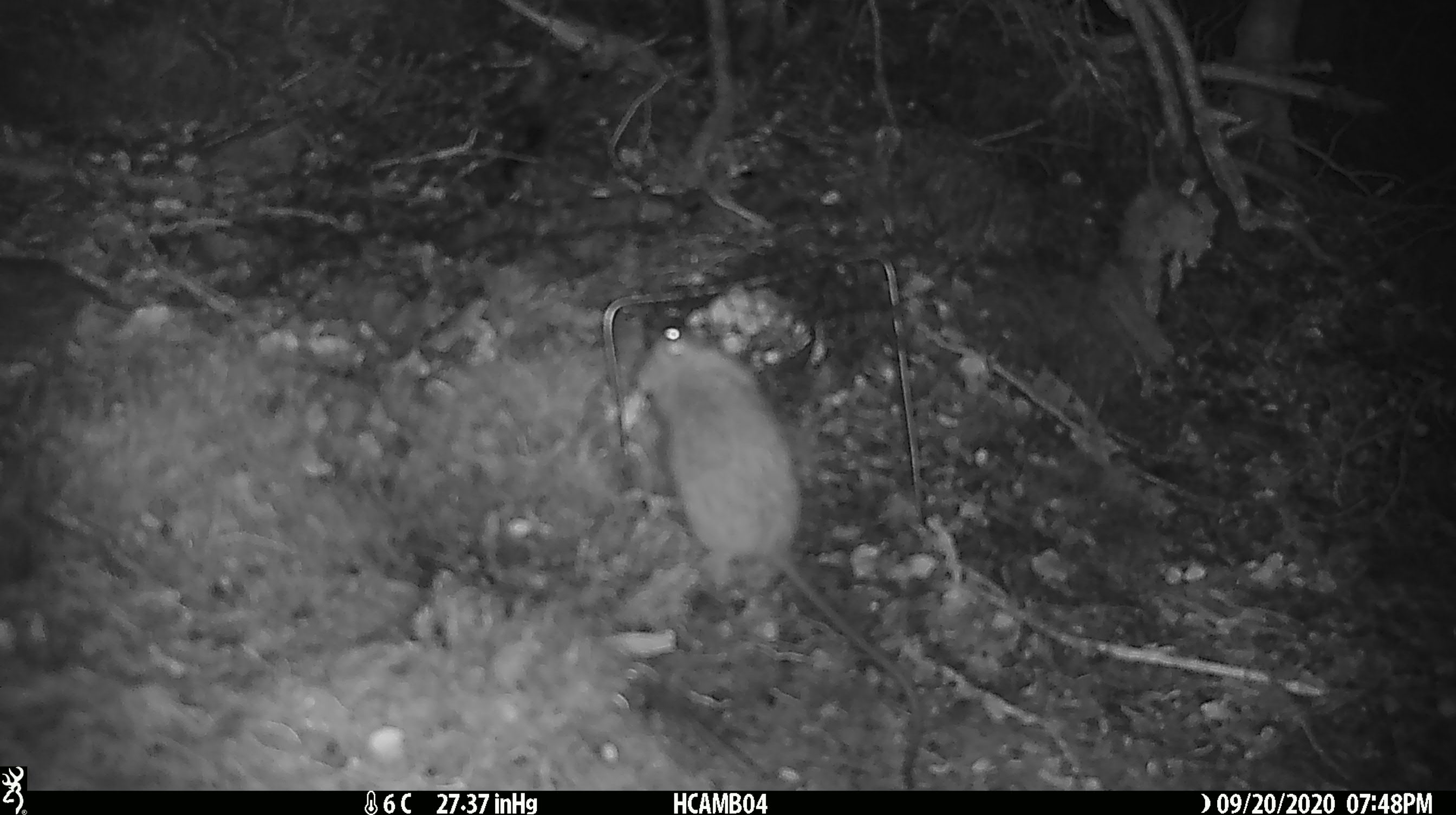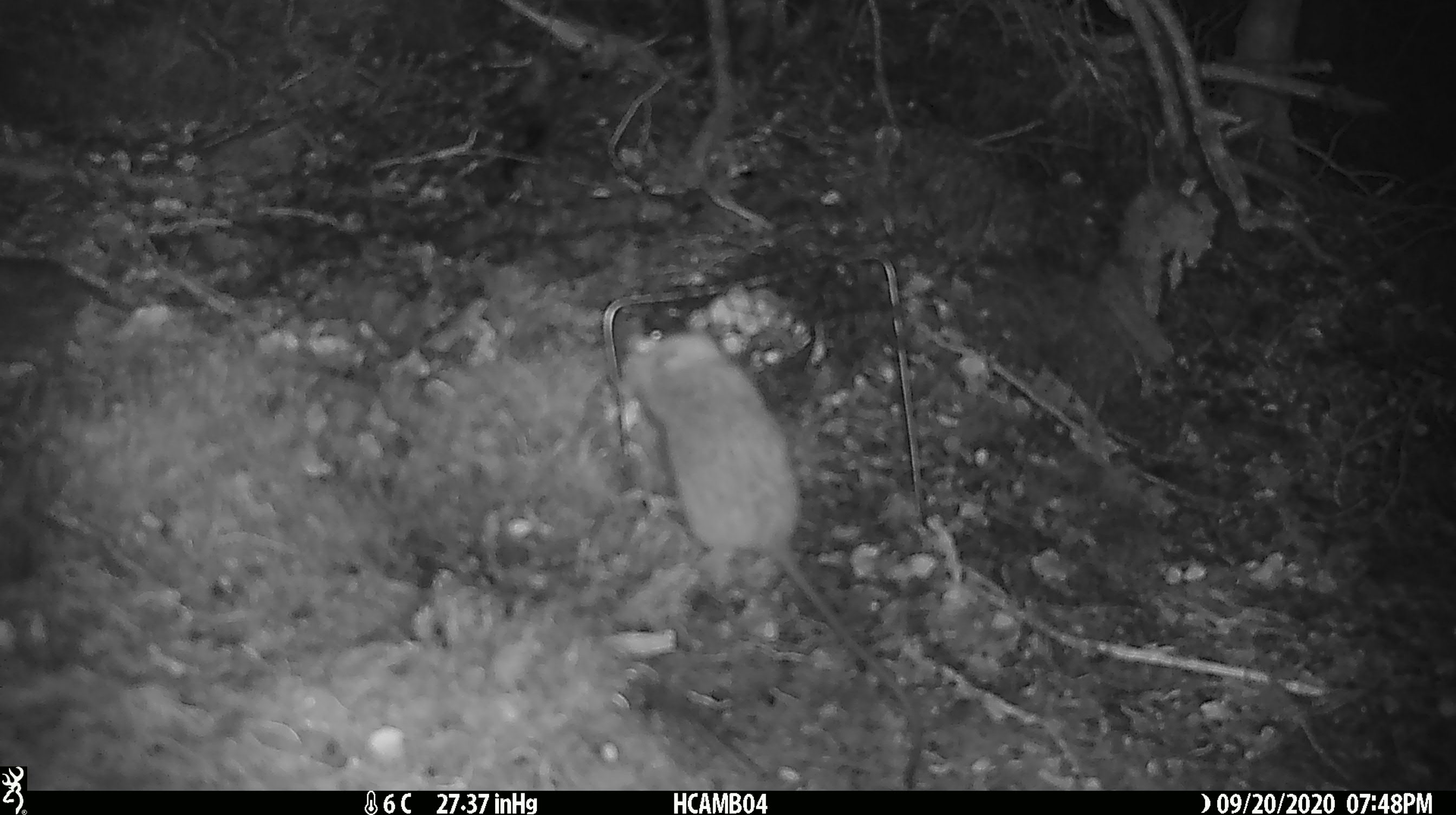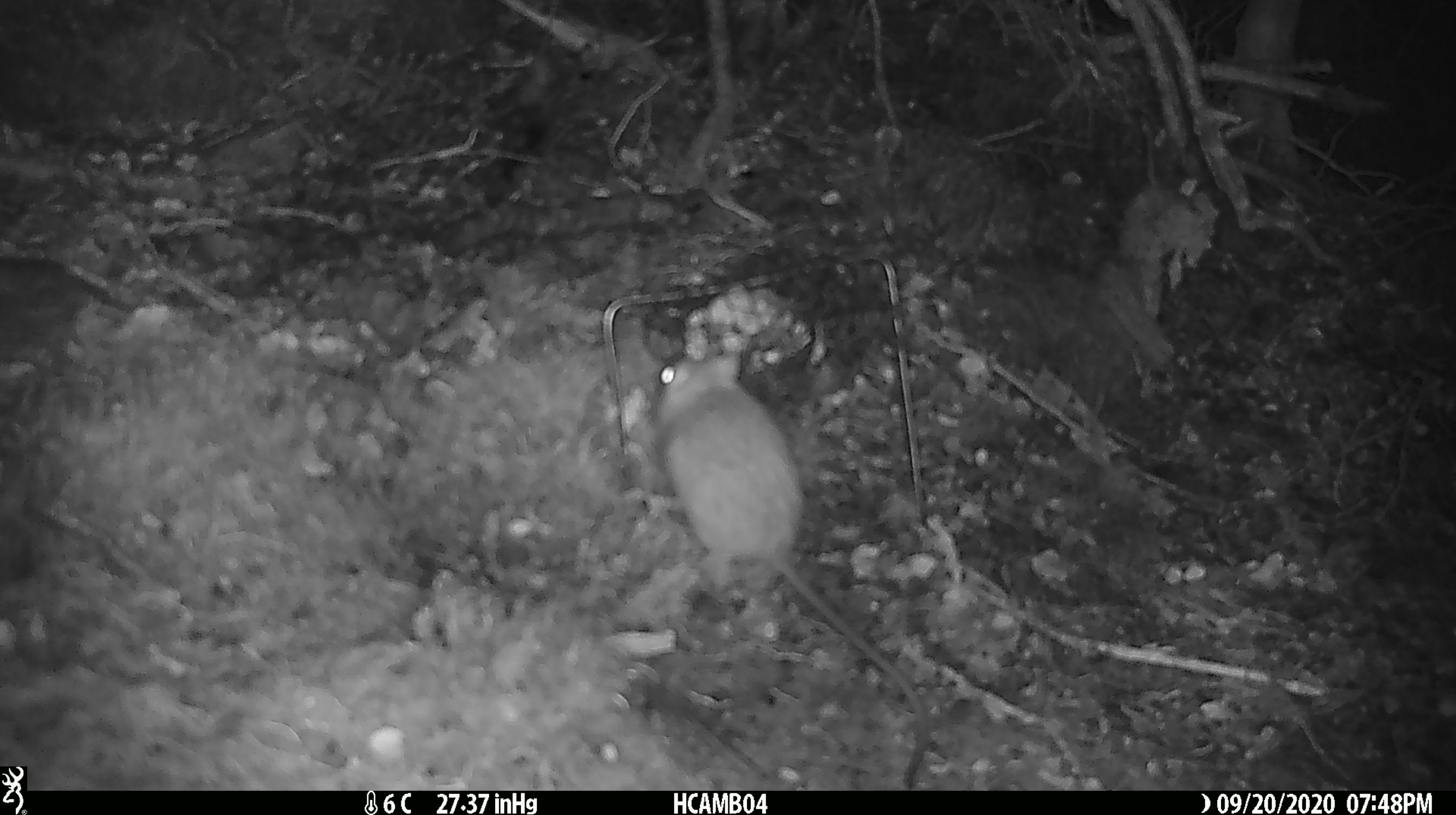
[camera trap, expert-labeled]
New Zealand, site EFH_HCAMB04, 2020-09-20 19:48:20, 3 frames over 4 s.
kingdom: Animalia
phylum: Chordata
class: Mammalia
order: Rodentia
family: Muridae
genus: Rattus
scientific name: Rattus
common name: rat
Rat (Rattus).